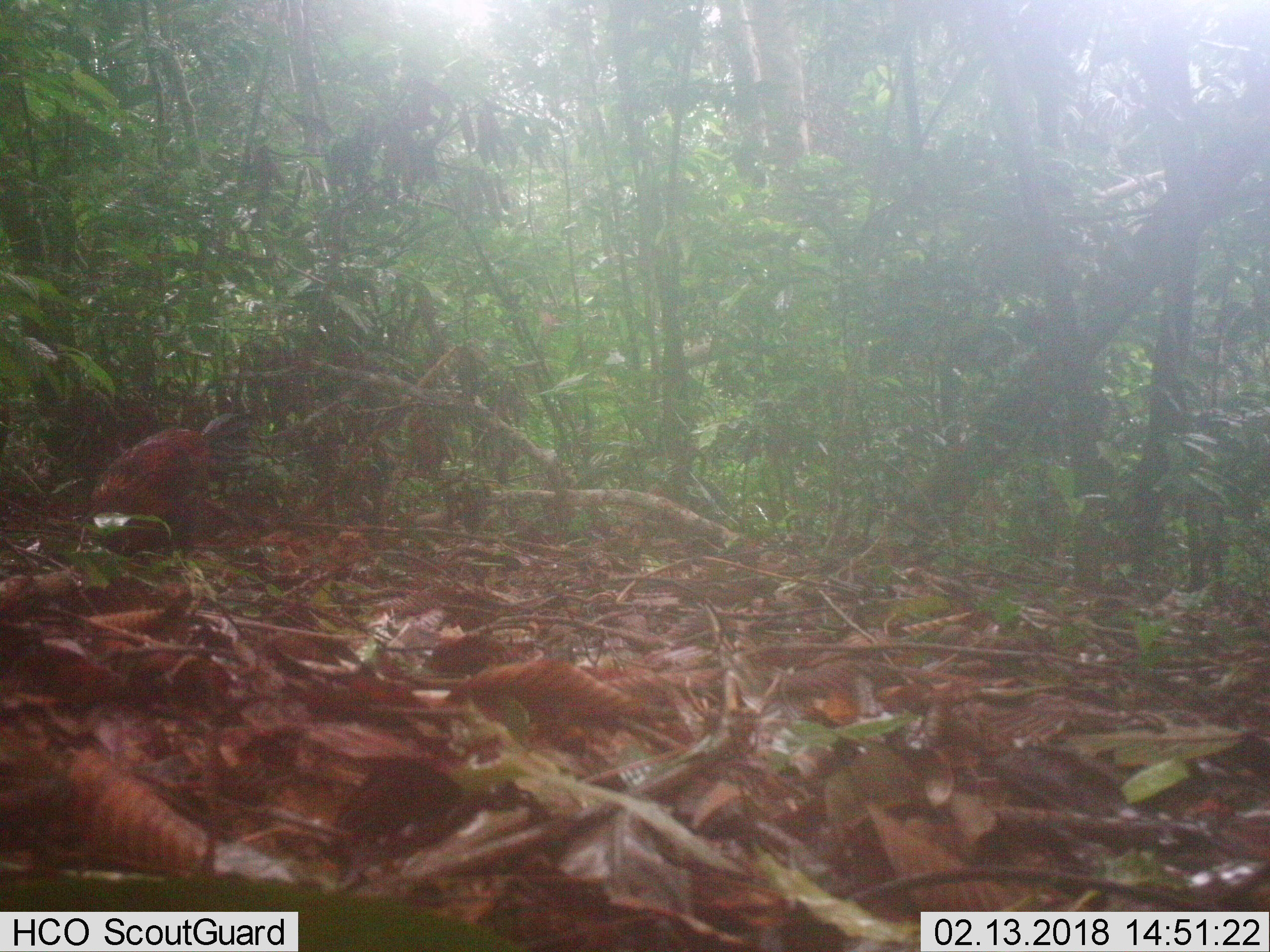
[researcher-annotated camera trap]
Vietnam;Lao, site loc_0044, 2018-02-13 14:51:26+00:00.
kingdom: Animalia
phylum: Chordata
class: Aves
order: Galliformes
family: Phasianidae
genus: Gallus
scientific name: Gallus gallus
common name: red junglefowl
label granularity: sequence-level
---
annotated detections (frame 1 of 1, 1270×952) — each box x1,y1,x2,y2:
red junglefowl: 84,412,252,559